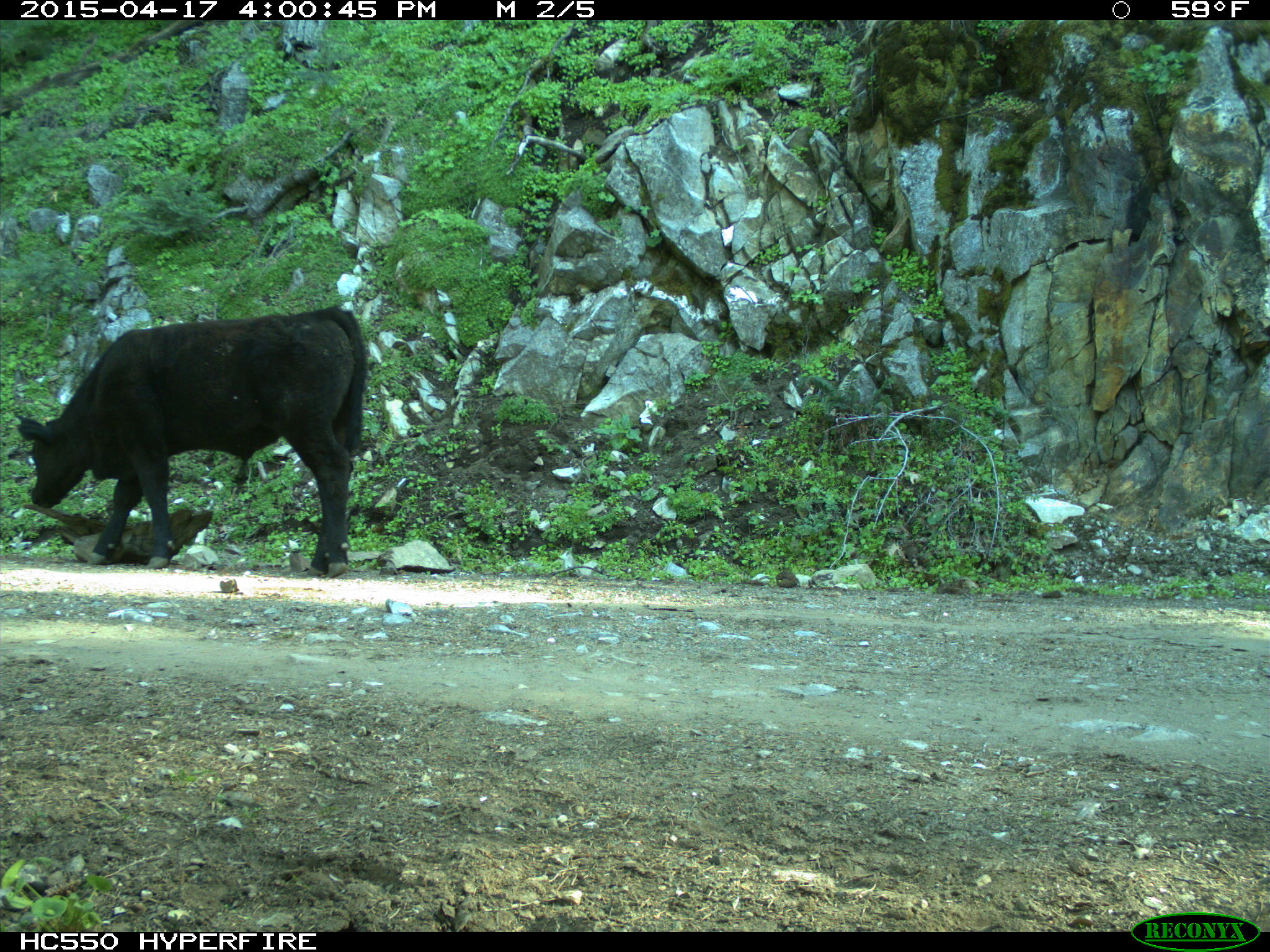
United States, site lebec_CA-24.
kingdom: Animalia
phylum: Chordata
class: Mammalia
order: Artiodactyla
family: Bovidae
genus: Bos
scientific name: Bos taurus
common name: domestic cow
Bos taurus (domestic cow).